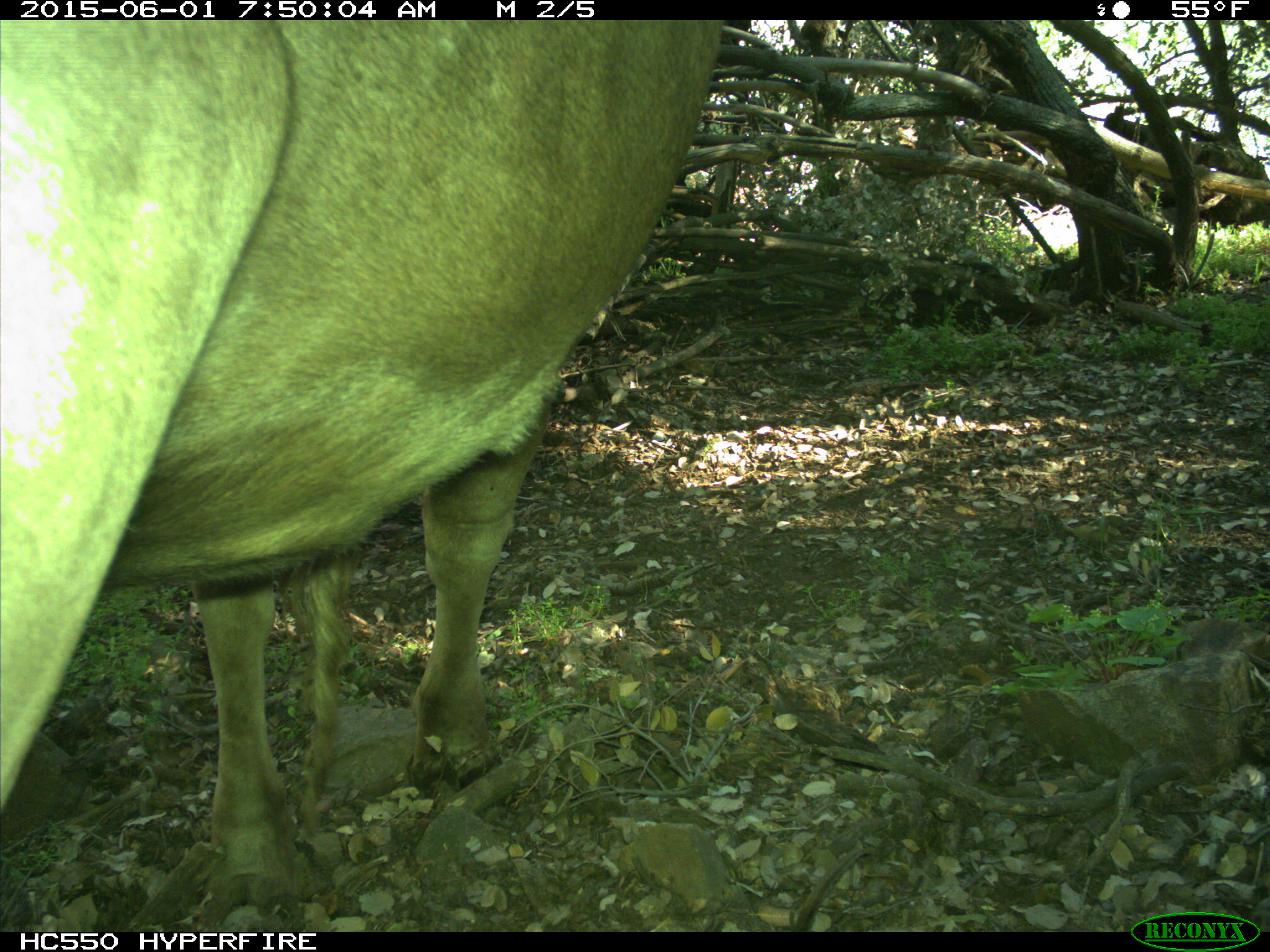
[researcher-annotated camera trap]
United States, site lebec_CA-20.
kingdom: Animalia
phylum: Chordata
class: Mammalia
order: Artiodactyla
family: Bovidae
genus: Bos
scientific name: Bos taurus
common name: domestic cow